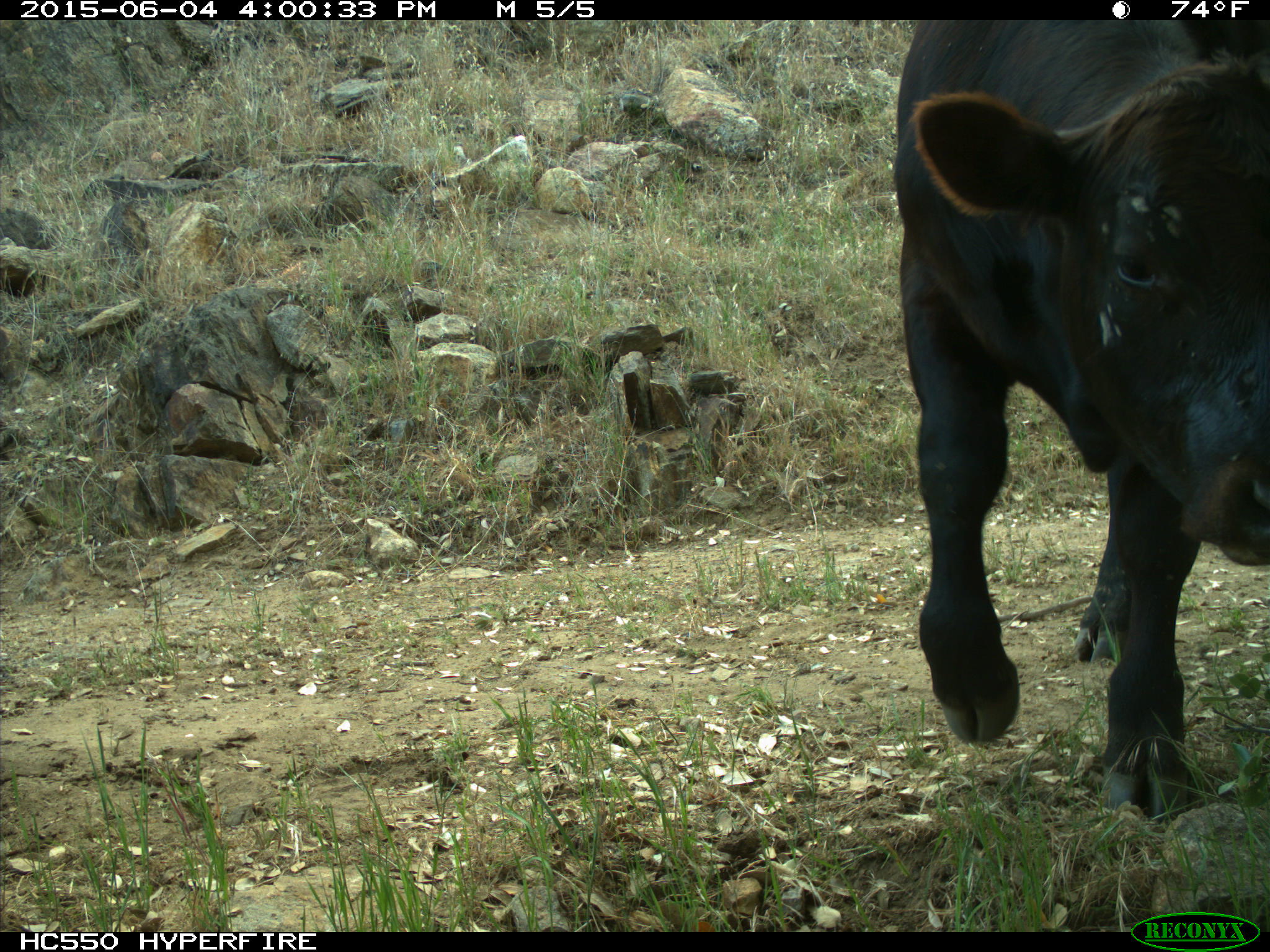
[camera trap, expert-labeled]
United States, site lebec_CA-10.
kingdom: Animalia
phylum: Chordata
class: Mammalia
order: Artiodactyla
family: Bovidae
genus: Bos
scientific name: Bos taurus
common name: domestic cow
Bos taurus (domestic cow).